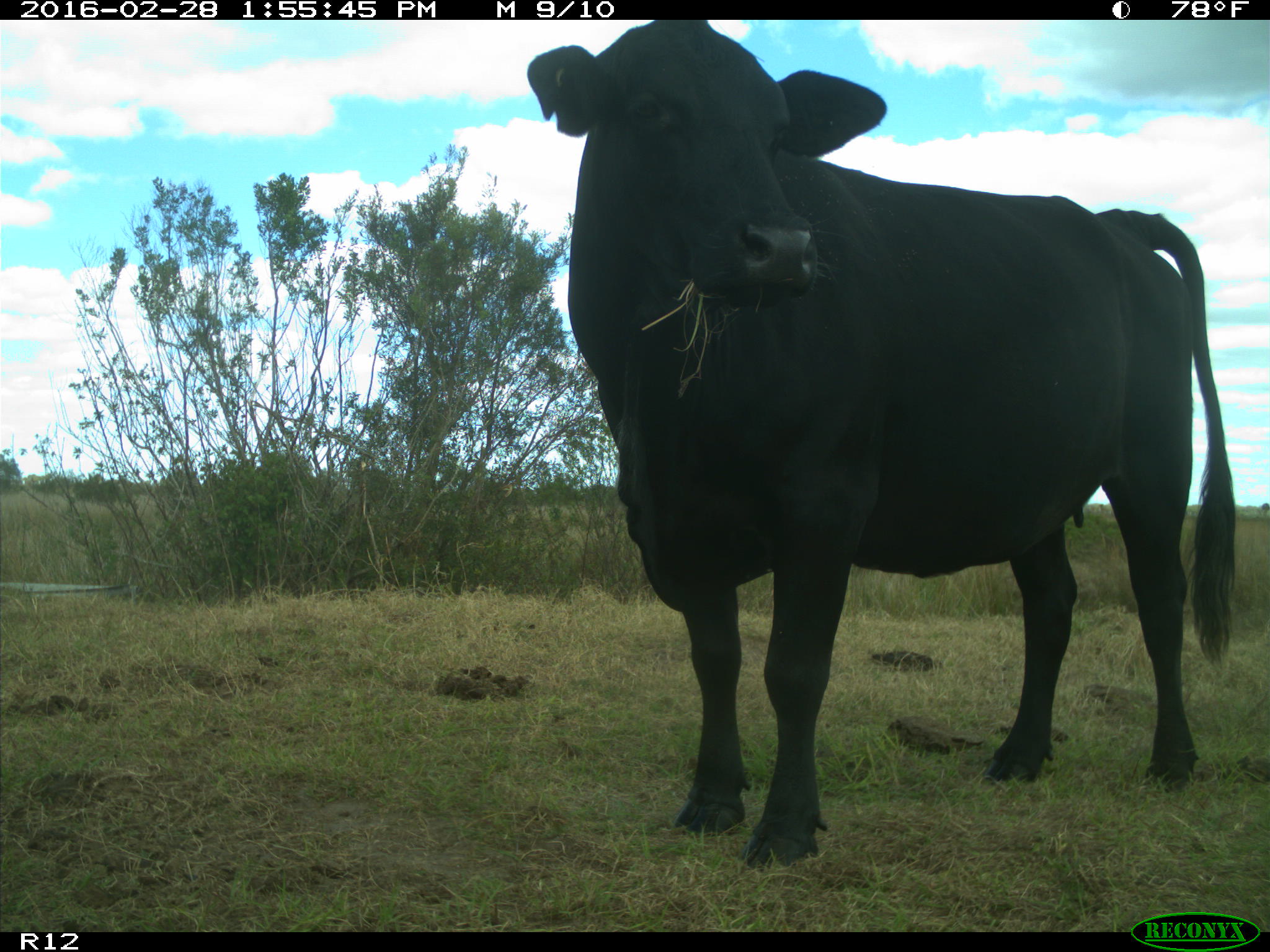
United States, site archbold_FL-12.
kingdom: Animalia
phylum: Chordata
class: Mammalia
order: Artiodactyla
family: Bovidae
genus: Bos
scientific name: Bos taurus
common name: domestic cow